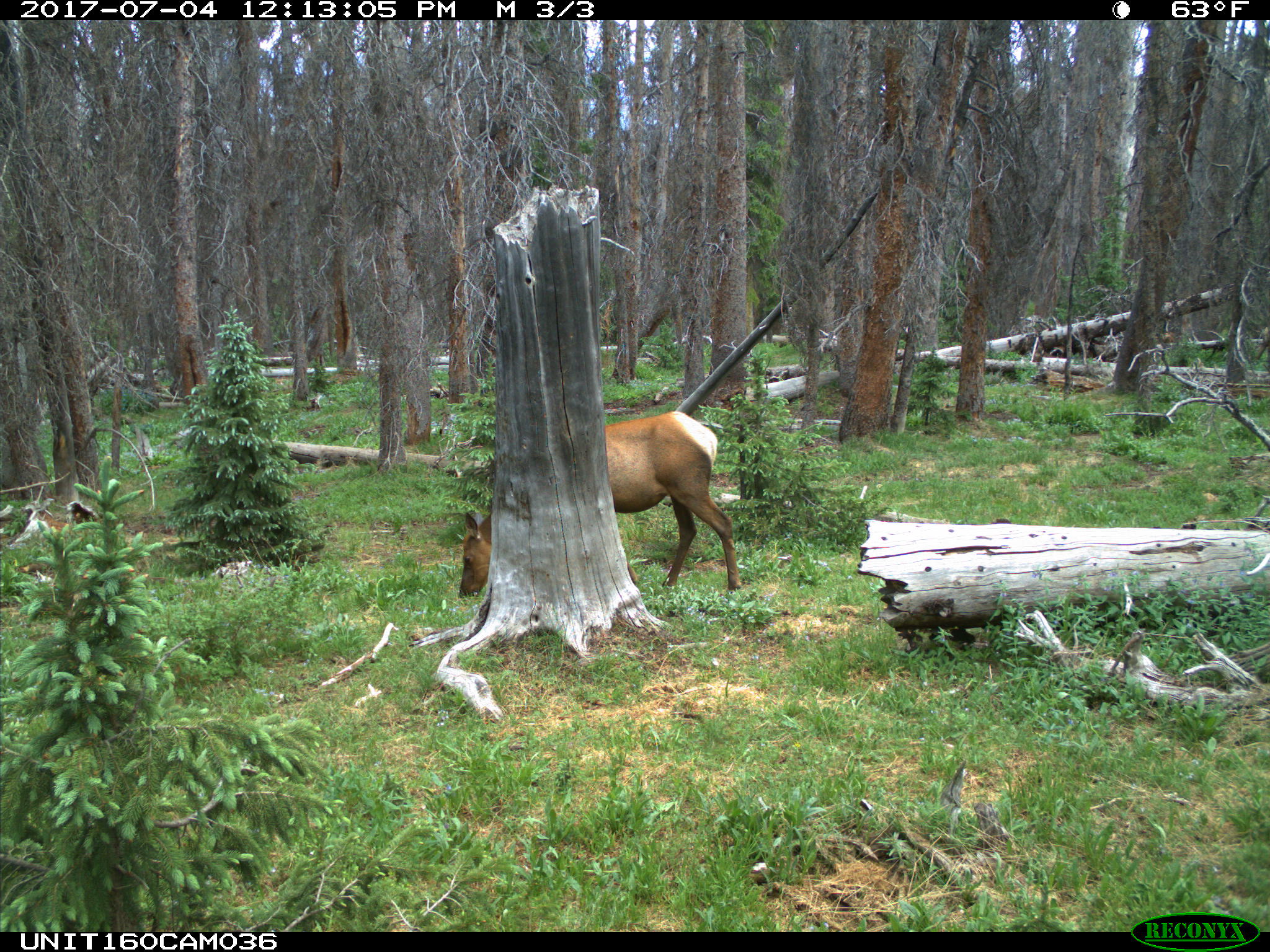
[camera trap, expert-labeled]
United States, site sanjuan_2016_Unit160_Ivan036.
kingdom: Animalia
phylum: Chordata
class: Mammalia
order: Artiodactyla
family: Cervidae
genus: Cervus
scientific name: Cervus elaphus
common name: red deer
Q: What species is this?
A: Cervus elaphus (red deer).